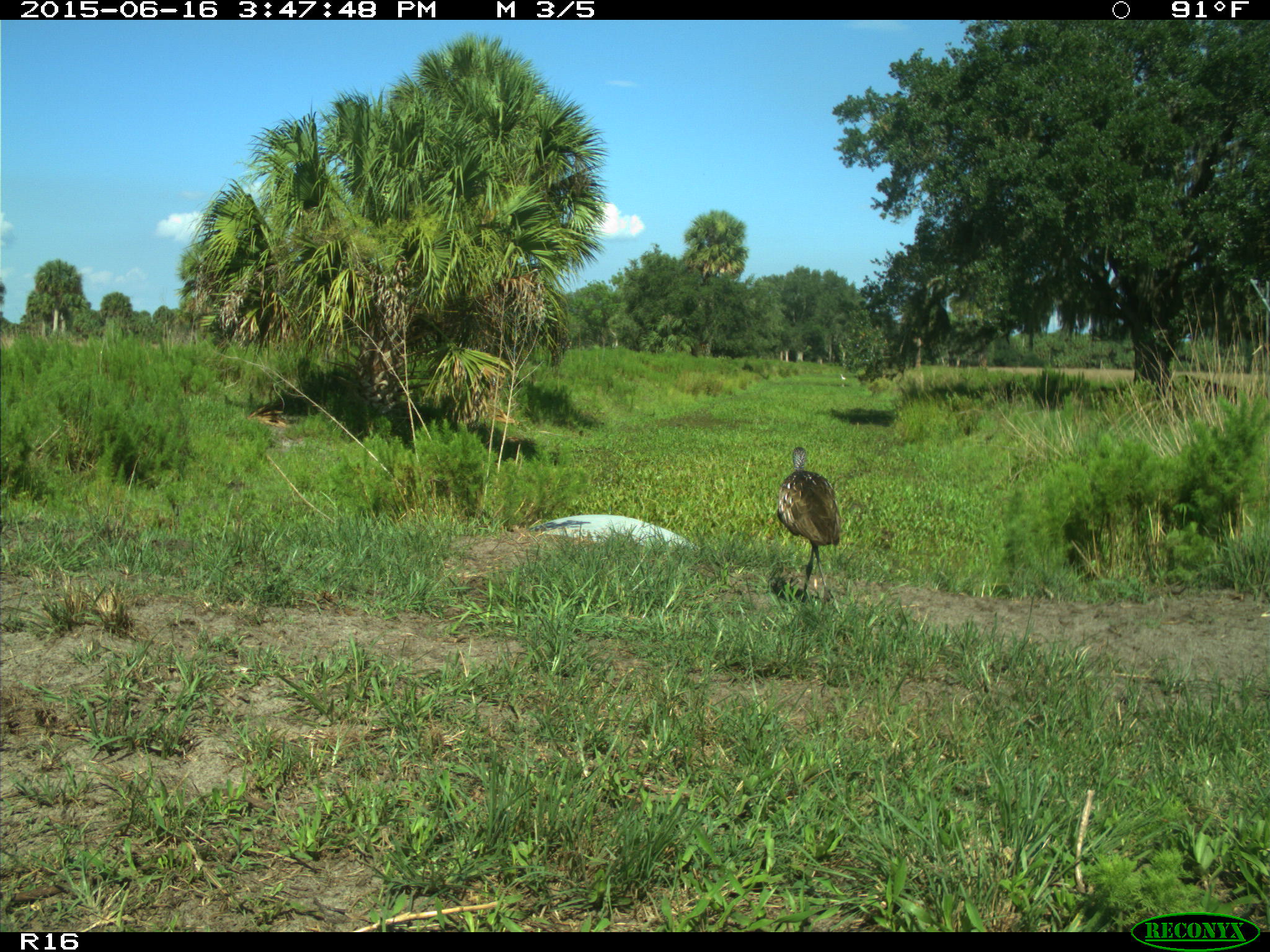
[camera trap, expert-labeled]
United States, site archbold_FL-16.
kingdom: Animalia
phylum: Chordata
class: Mammalia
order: Artiodactyla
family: Bovidae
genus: Bos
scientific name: Bos taurus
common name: domestic cow